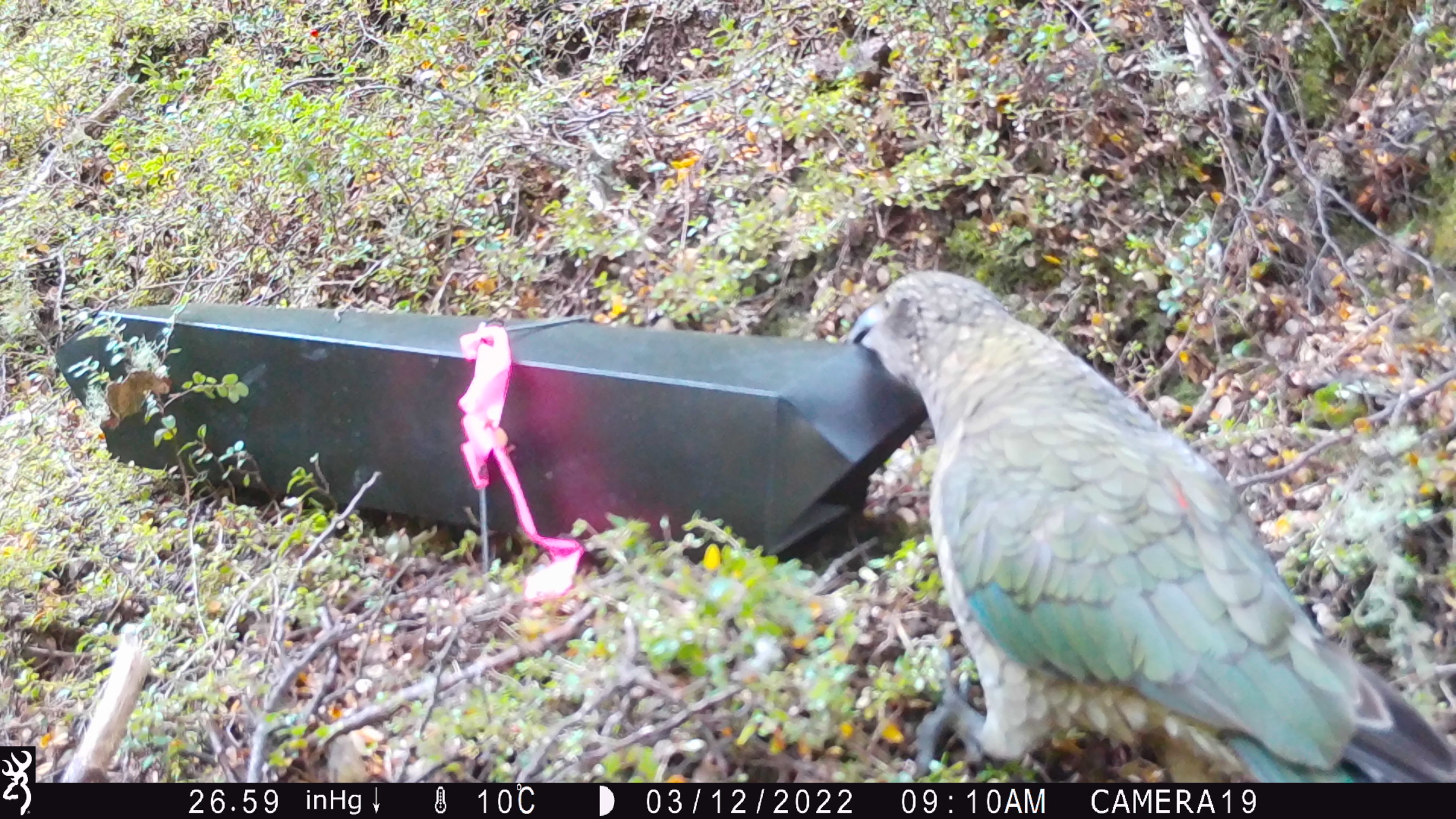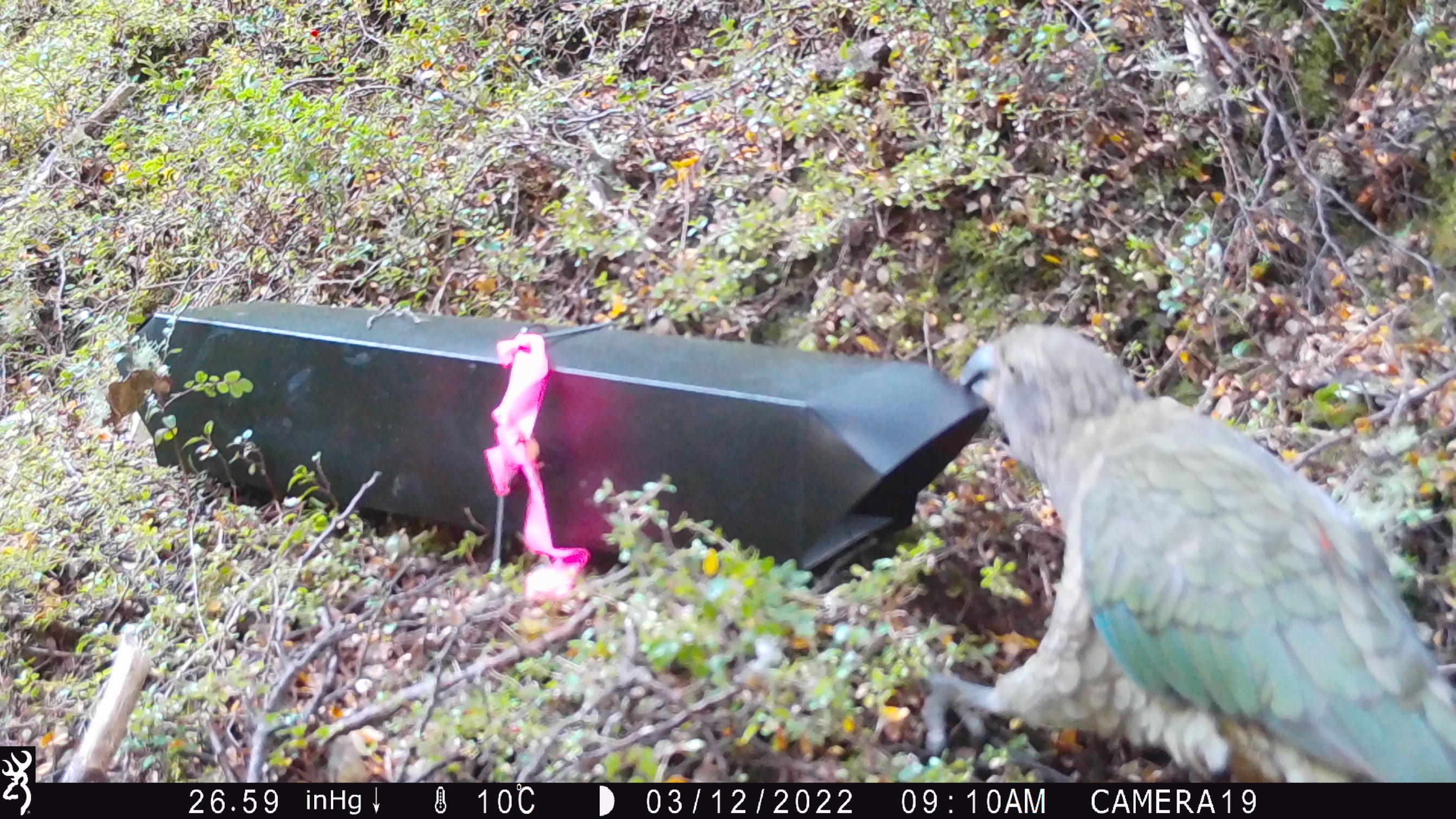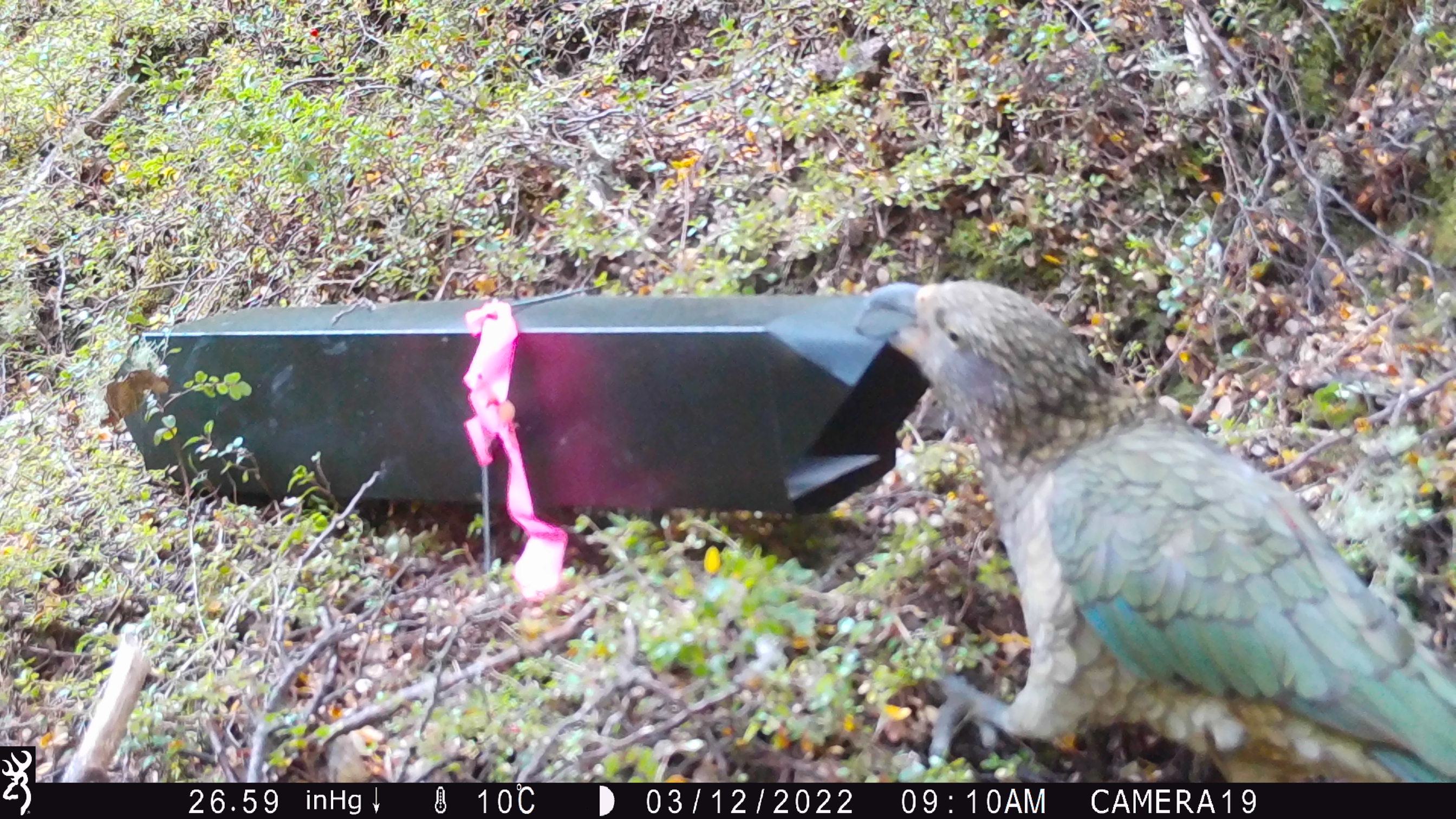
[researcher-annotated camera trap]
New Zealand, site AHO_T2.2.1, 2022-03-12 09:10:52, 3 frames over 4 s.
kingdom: Animalia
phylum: Chordata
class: Aves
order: Psittaciformes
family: Strigopidae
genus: Nestor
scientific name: Nestor notabilis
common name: kea